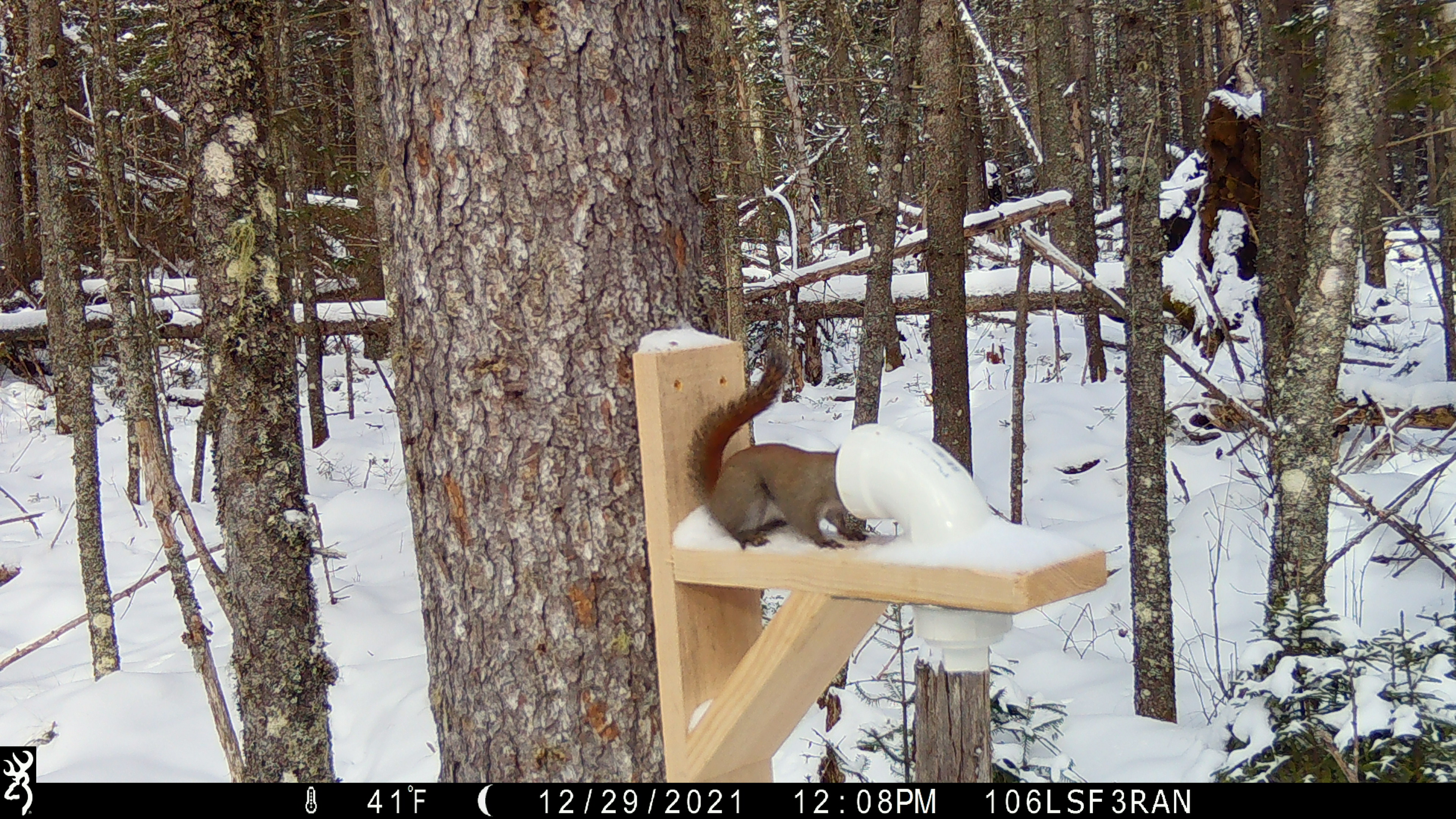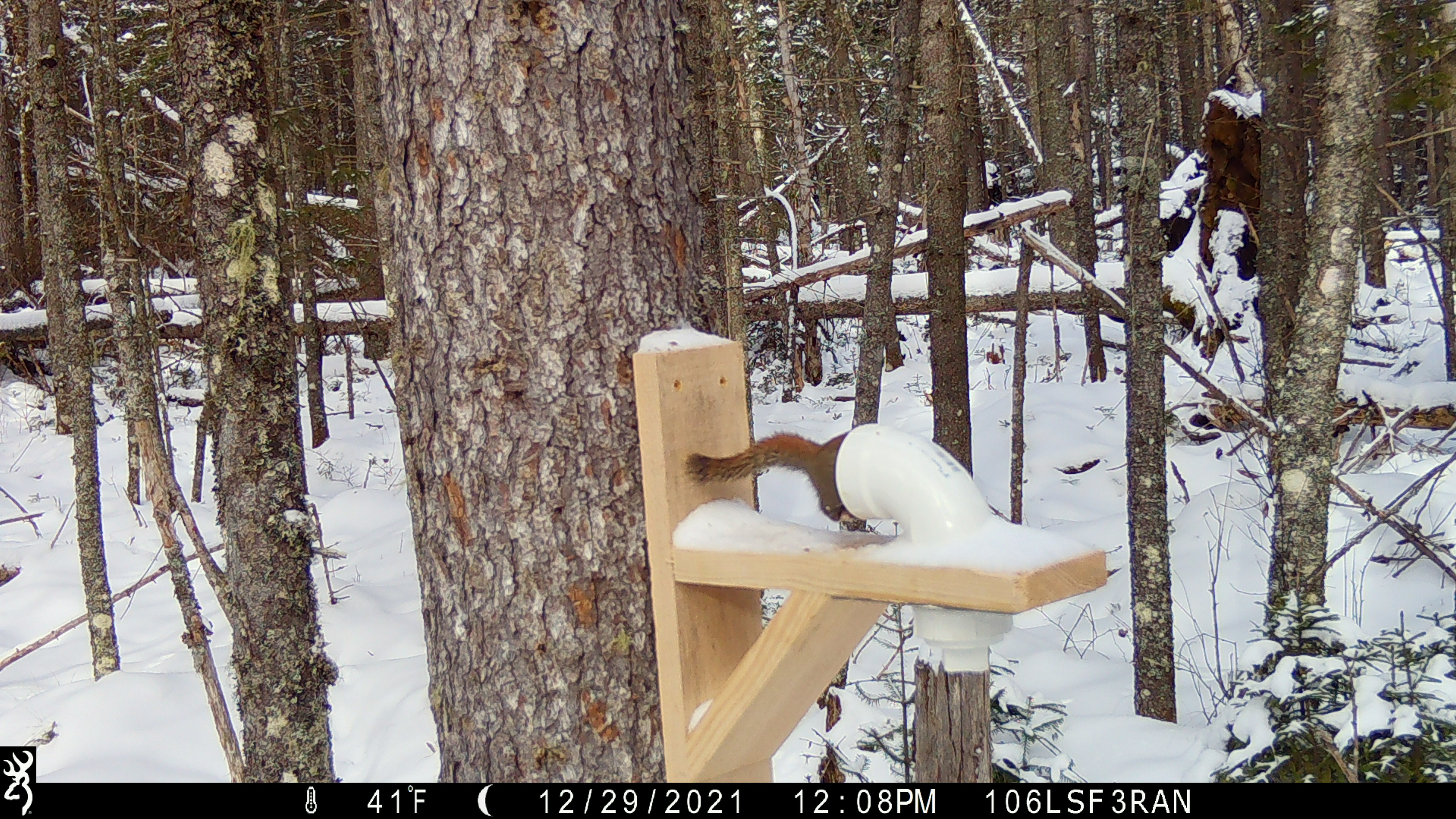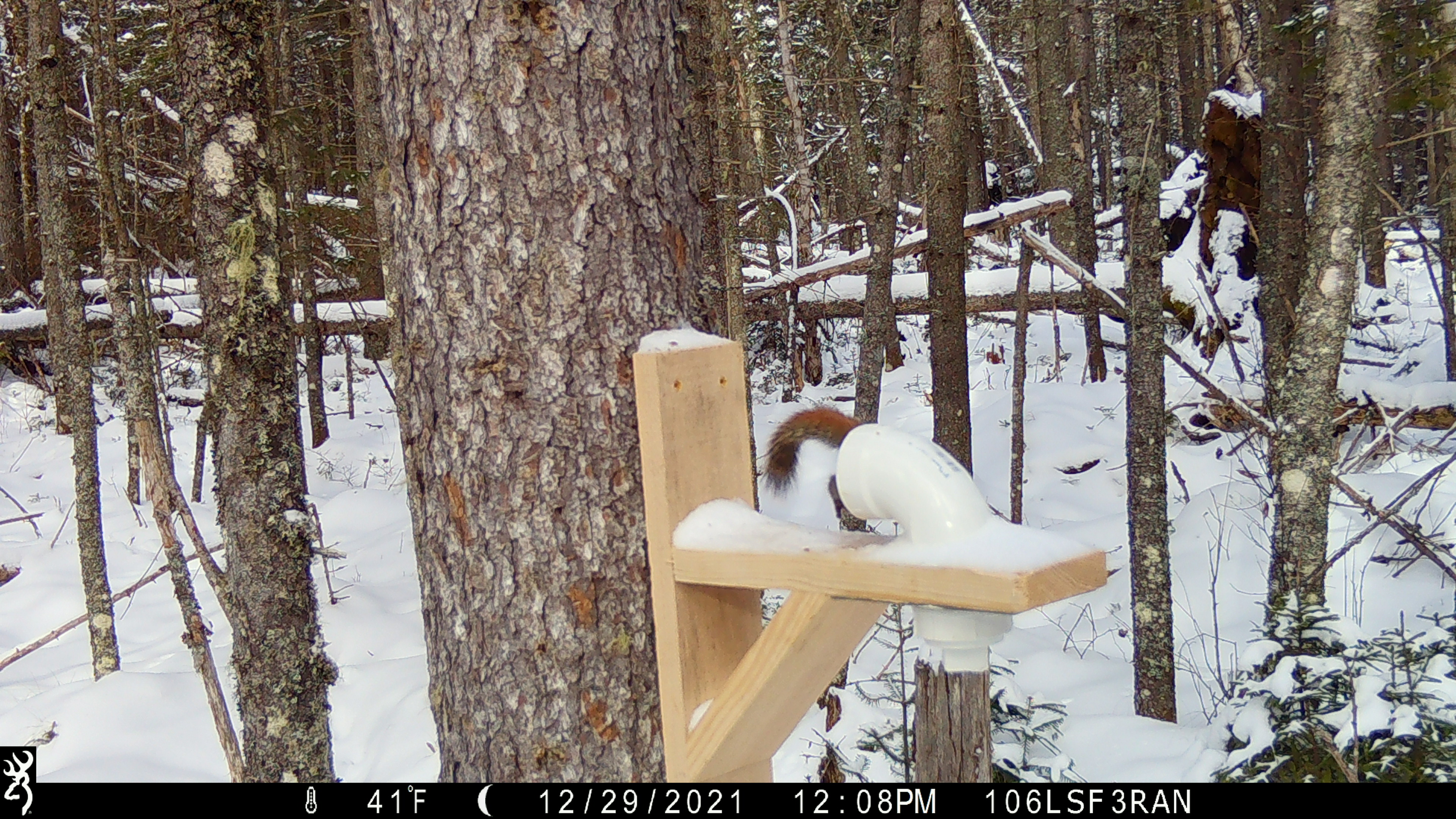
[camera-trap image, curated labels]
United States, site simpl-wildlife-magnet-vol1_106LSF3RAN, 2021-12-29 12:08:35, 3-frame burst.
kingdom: Animalia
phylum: Chordata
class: Mammalia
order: Rodentia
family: Sciuridae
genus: Tamiasciurus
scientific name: Tamiasciurus hudsonicus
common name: red squirrel